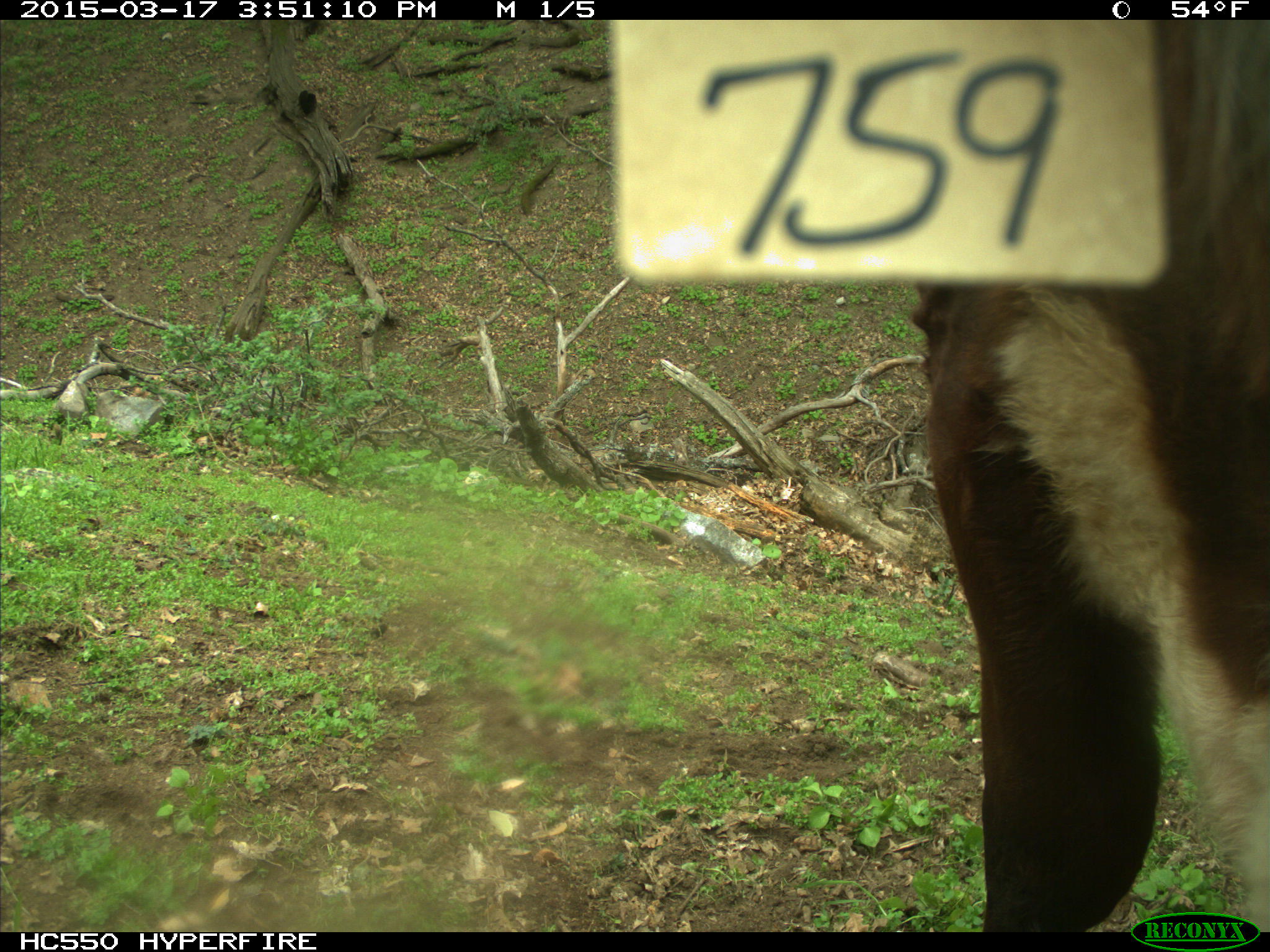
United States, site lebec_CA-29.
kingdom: Animalia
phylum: Chordata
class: Mammalia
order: Artiodactyla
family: Bovidae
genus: Bos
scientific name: Bos taurus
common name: domestic cow